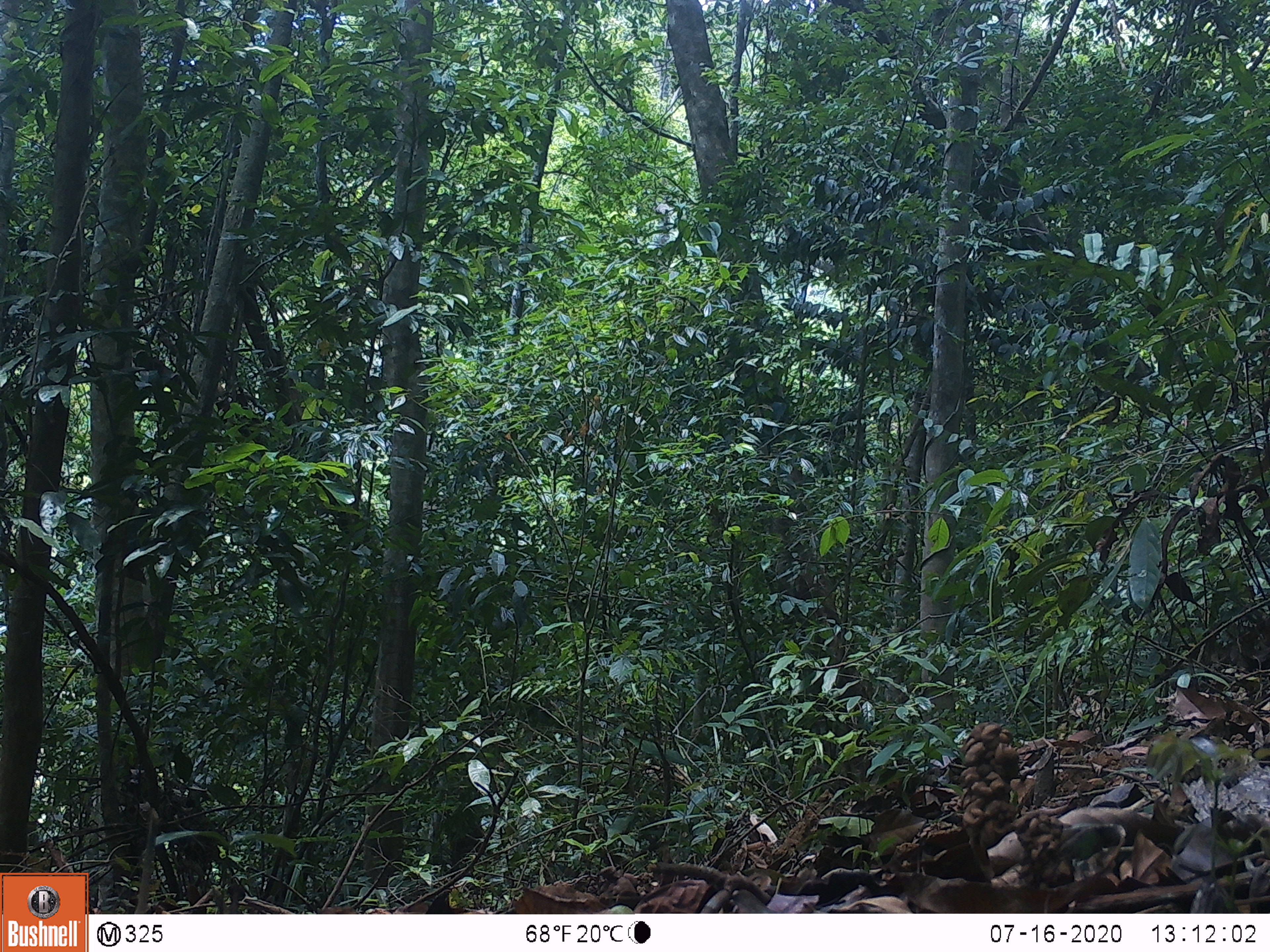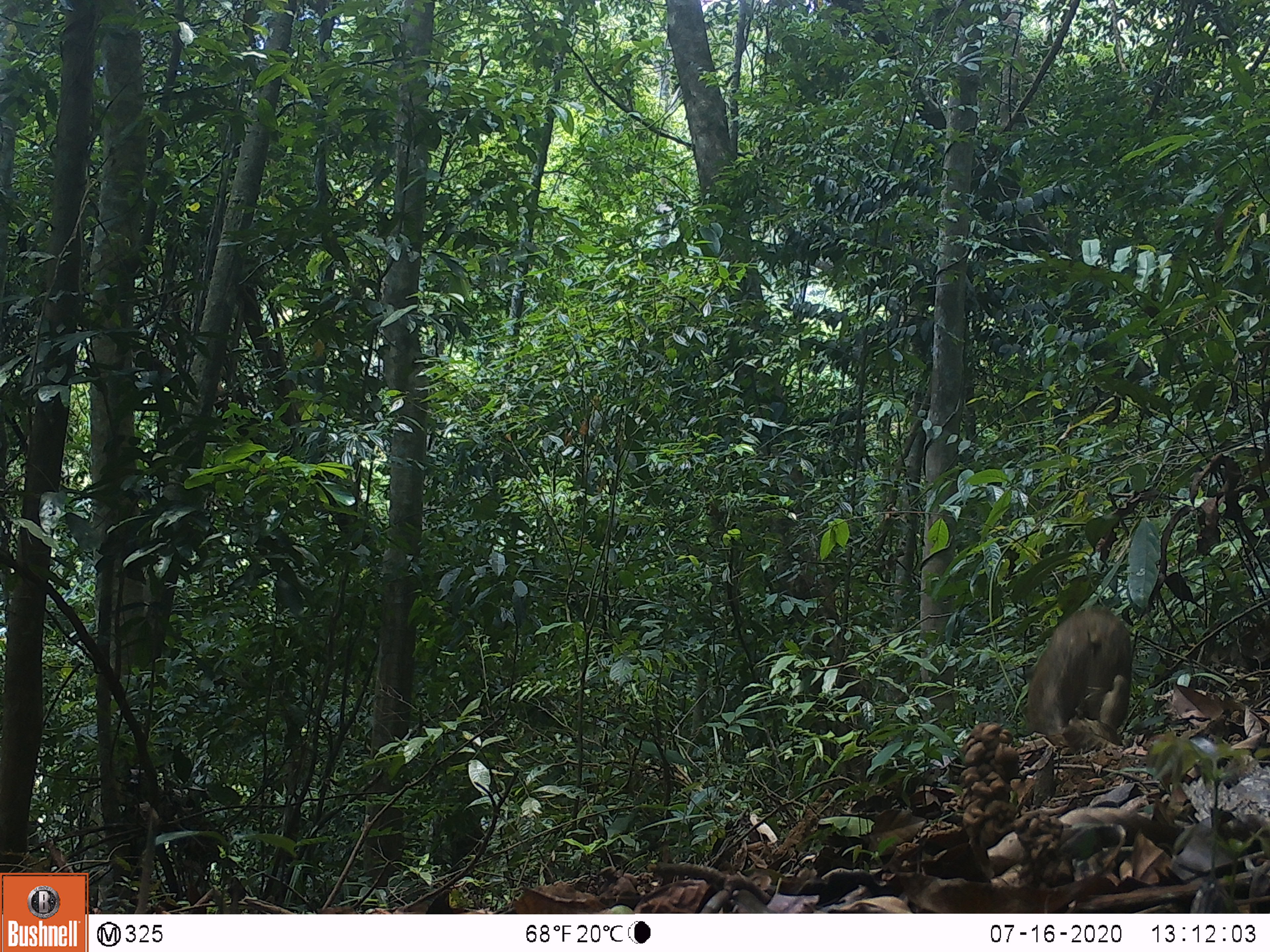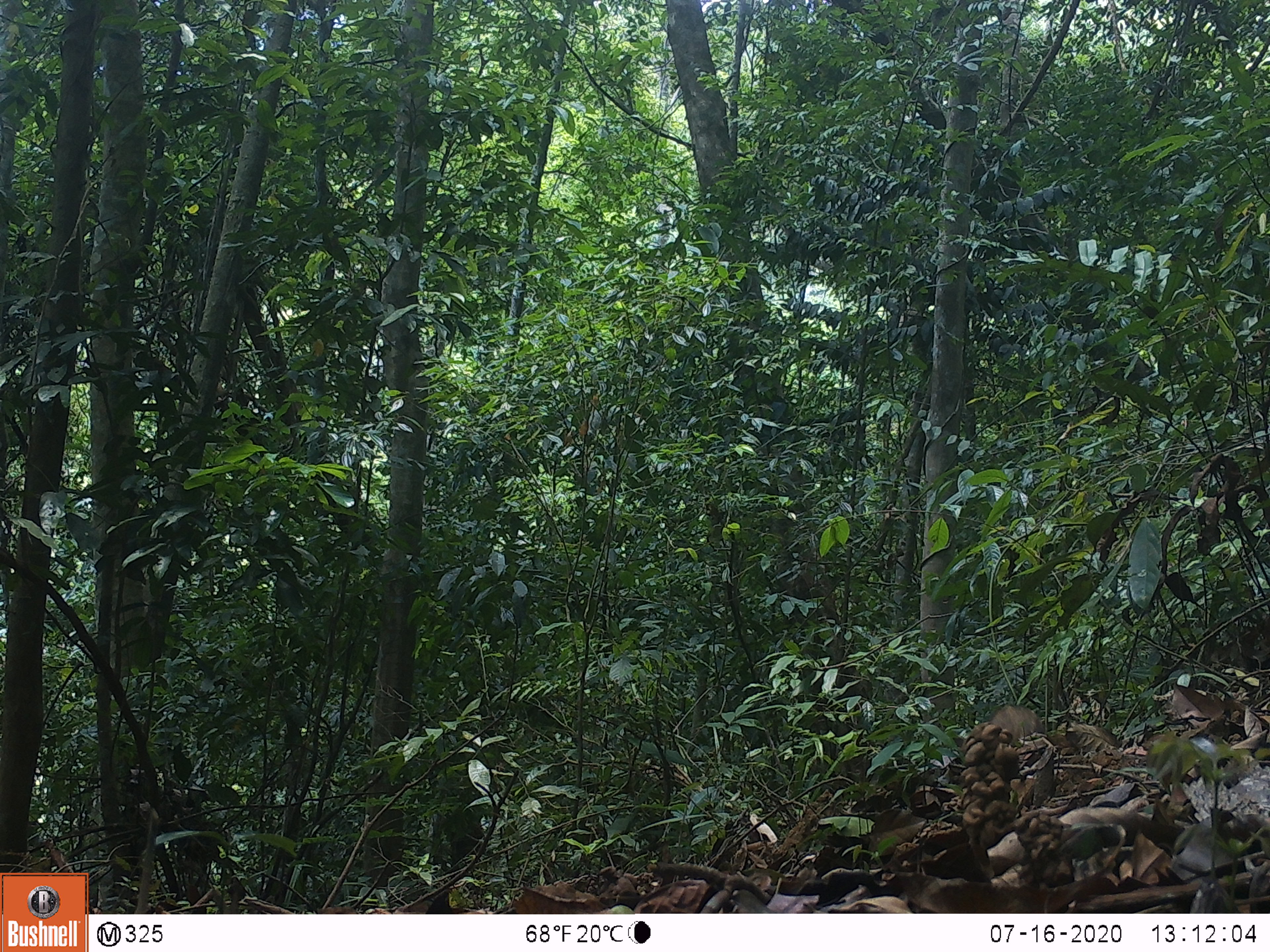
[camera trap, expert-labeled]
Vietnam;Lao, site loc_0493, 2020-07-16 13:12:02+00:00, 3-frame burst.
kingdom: Animalia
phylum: Chordata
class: Mammalia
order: Artiodactyla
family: Suidae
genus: Sus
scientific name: Sus scrofa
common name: eurasian wild pig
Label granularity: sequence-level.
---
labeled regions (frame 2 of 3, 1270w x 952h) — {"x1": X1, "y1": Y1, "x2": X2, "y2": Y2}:
eurasian wild pig: {"x1": 1027, "y1": 605, "x2": 1133, "y2": 746}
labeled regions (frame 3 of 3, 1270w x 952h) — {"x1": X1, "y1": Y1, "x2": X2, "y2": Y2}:
eurasian wild pig: {"x1": 988, "y1": 704, "x2": 1044, "y2": 738}